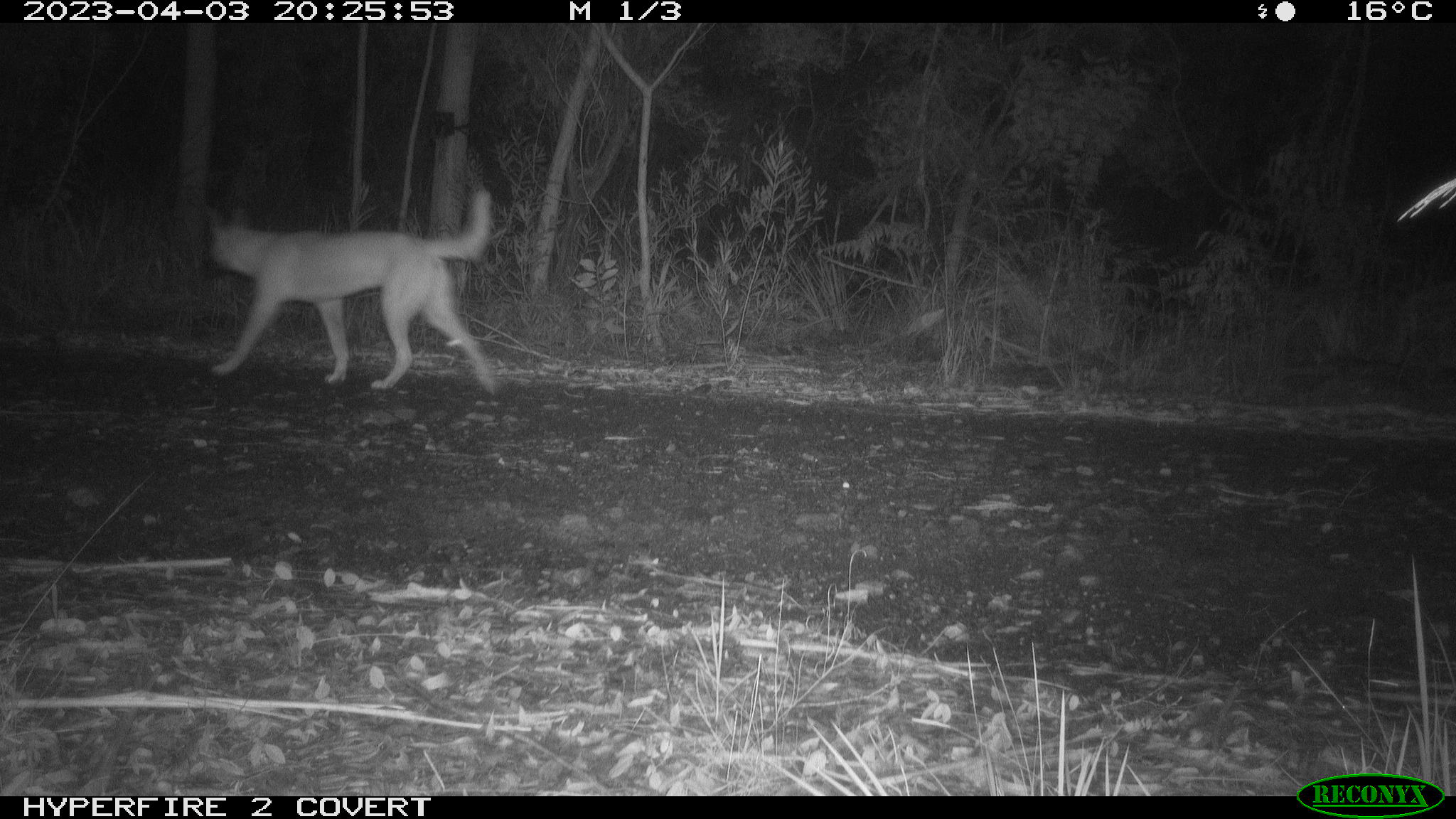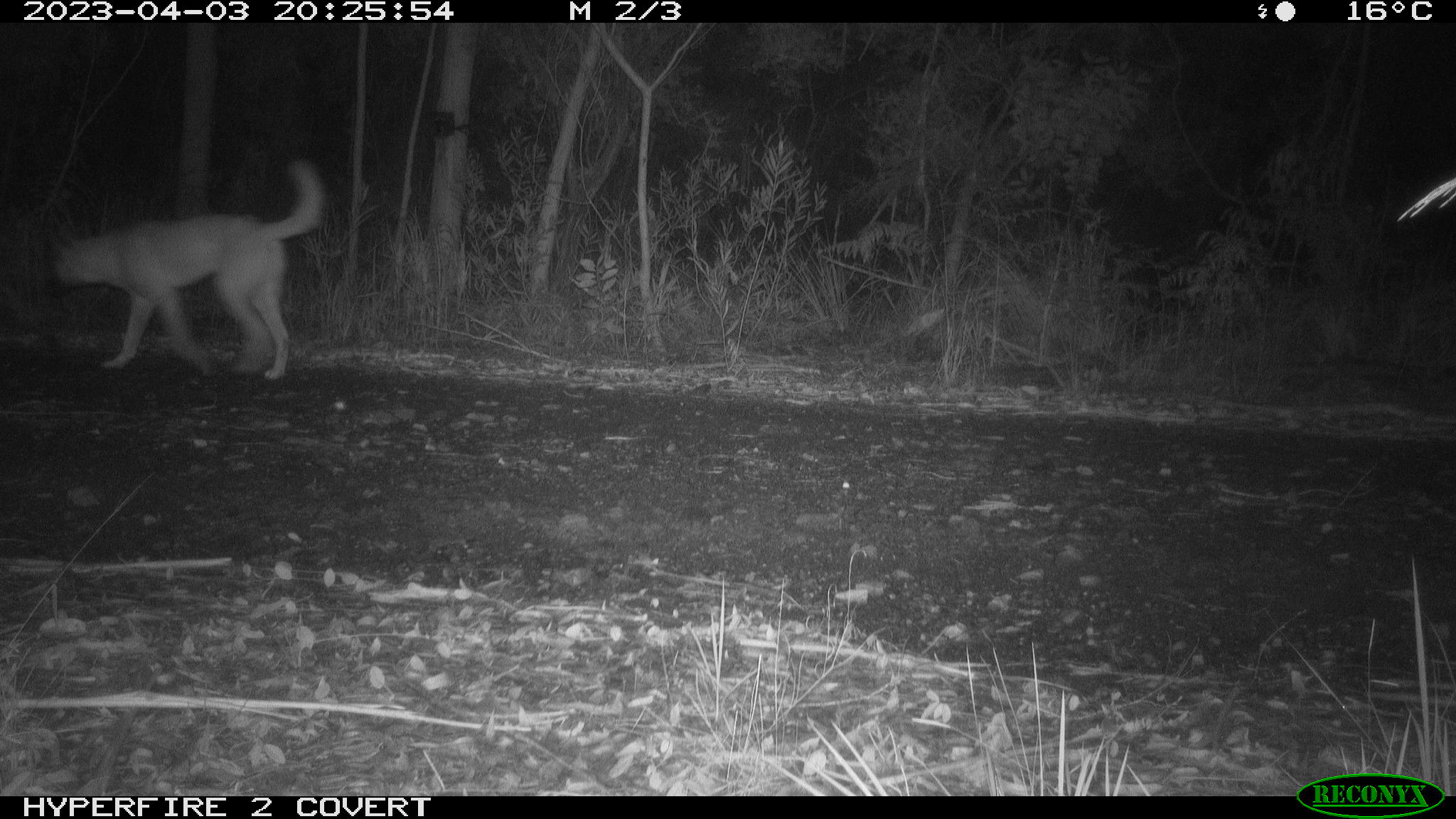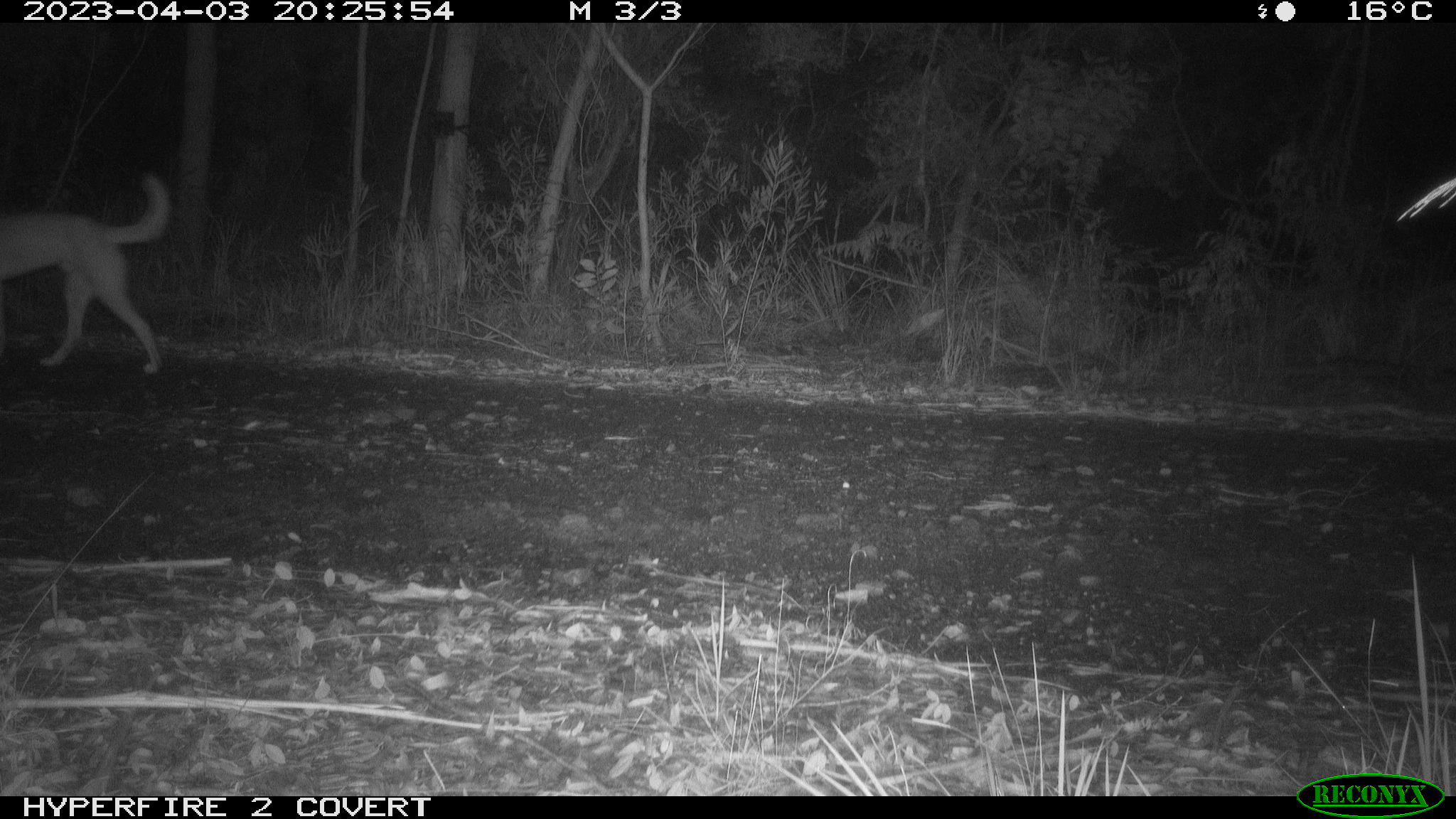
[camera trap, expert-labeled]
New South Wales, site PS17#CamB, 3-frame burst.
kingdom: Animalia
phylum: Chordata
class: Mammalia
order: Carnivora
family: Canidae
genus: Canis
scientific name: Canis familiaris dingo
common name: dingo